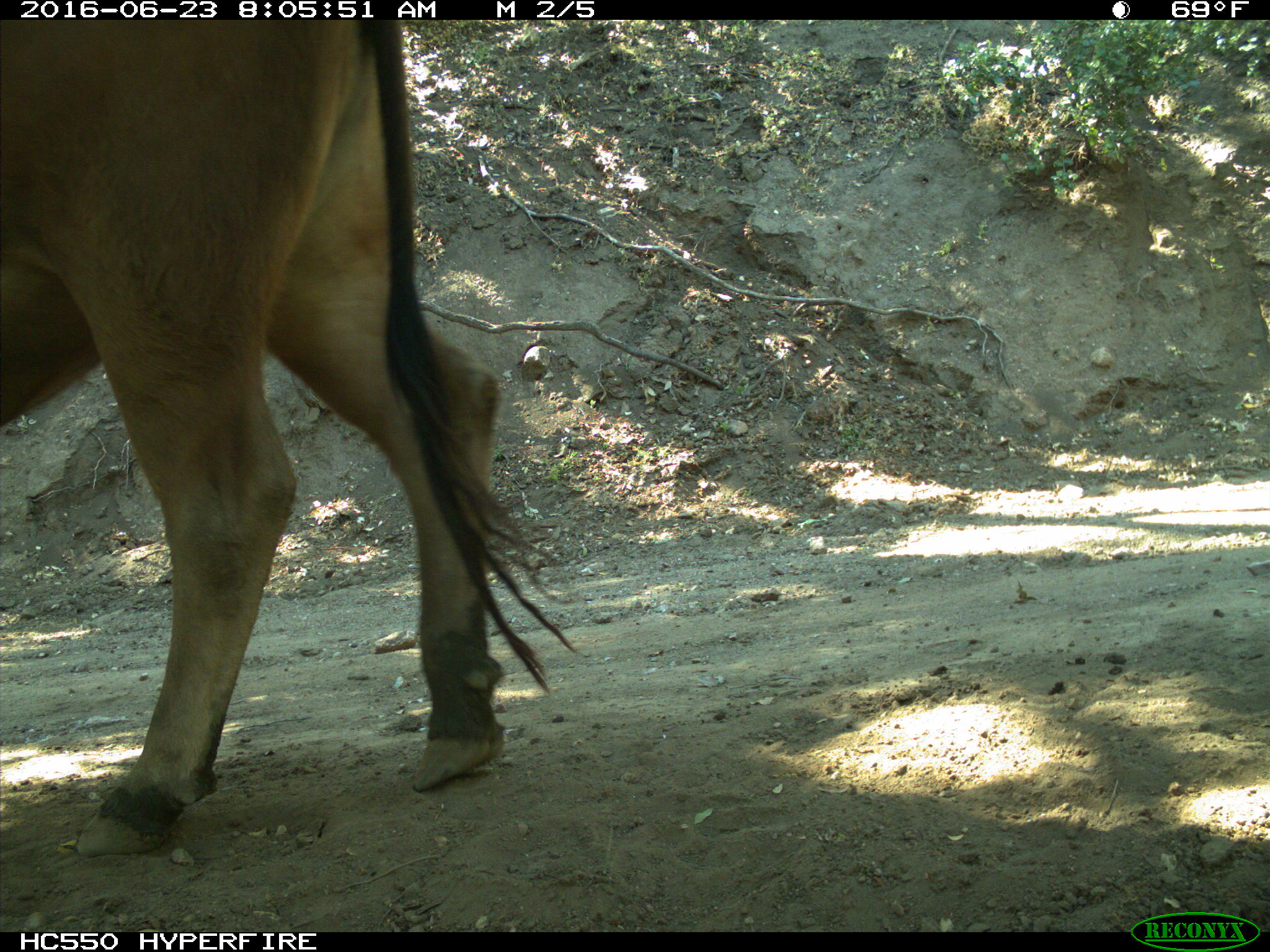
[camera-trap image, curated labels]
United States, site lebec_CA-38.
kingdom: Animalia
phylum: Chordata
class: Mammalia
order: Artiodactyla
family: Bovidae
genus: Bos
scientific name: Bos taurus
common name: domestic cow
Bos taurus (domestic cow).